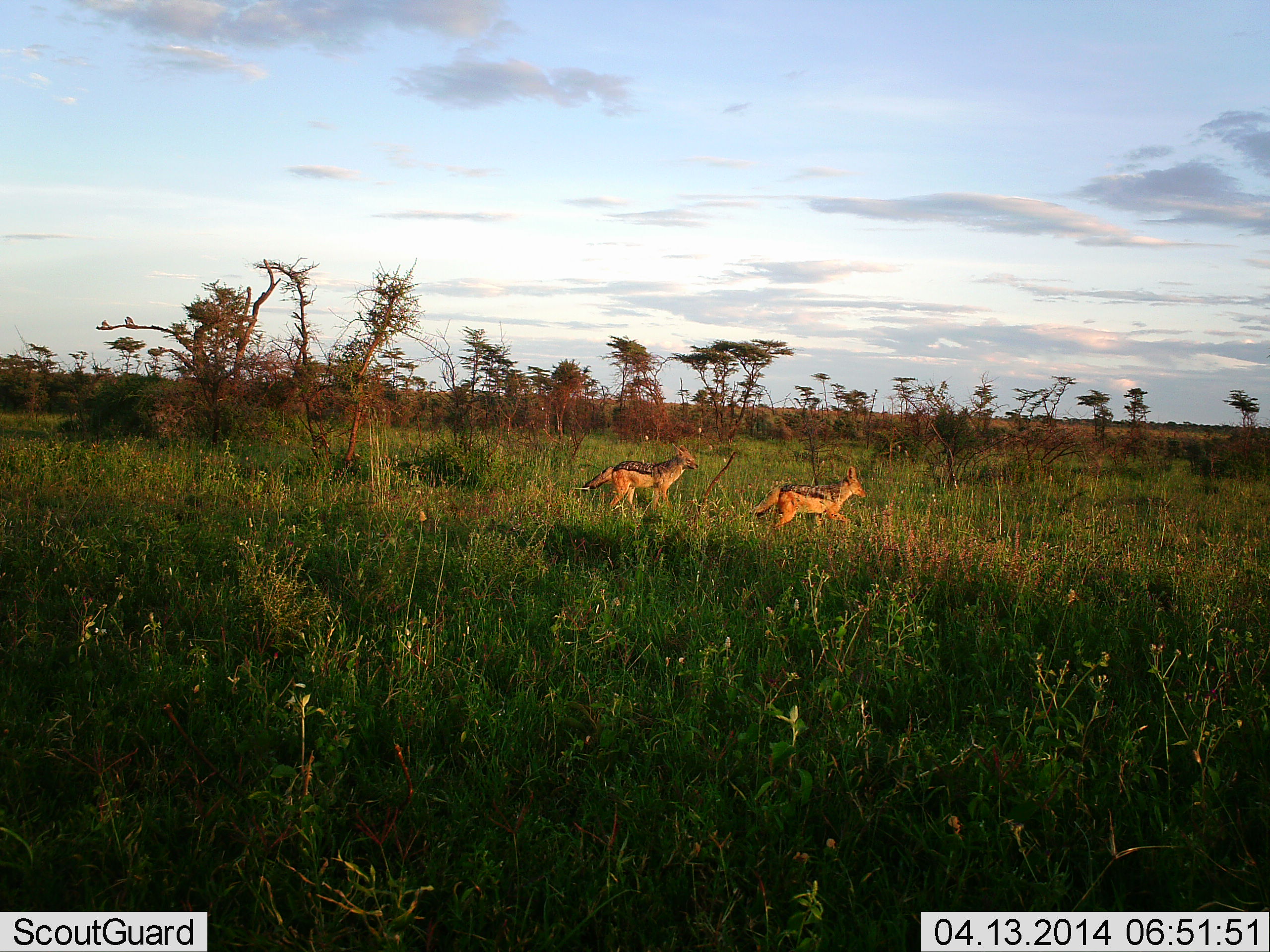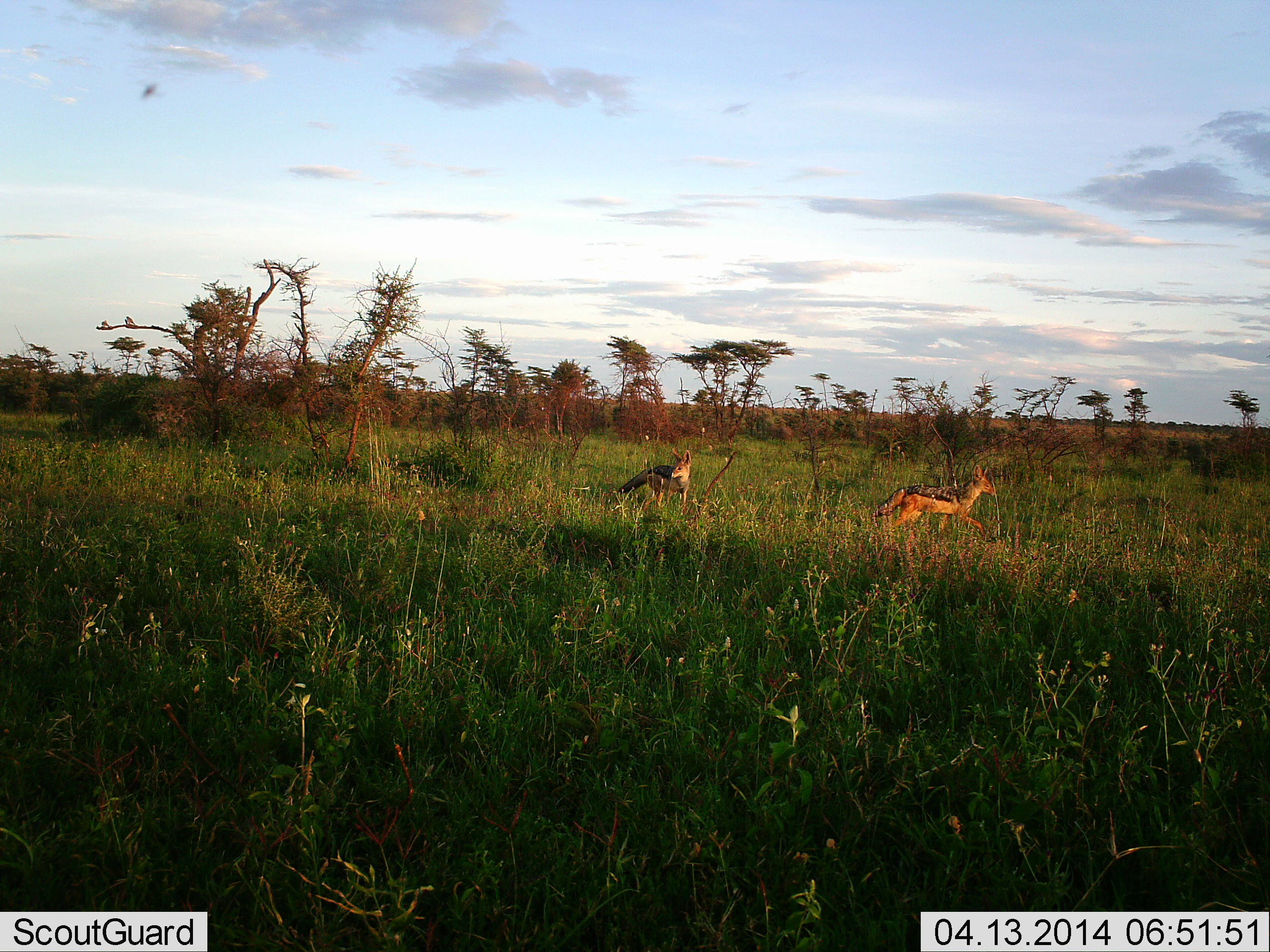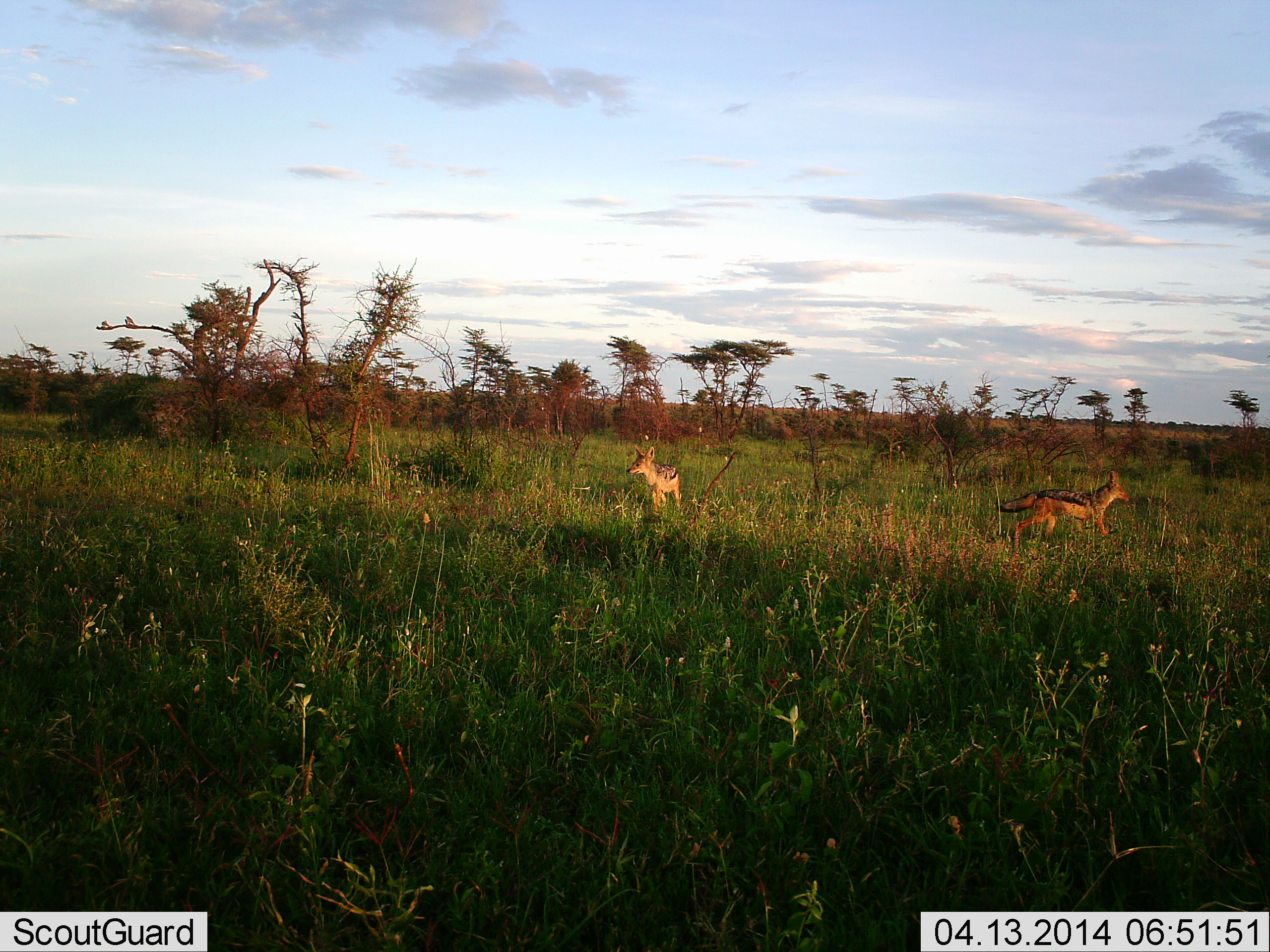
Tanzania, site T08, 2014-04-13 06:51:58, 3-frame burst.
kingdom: Animalia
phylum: Chordata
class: Mammalia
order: Carnivora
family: Canidae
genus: Lupulella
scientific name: Lupulella mesomelas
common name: black-backed jackal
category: jackal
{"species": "jackal (black-backed jackal) (Lupulella mesomelas)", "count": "2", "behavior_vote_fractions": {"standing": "0%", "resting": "0%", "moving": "100%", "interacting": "0%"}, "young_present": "0%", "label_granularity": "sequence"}